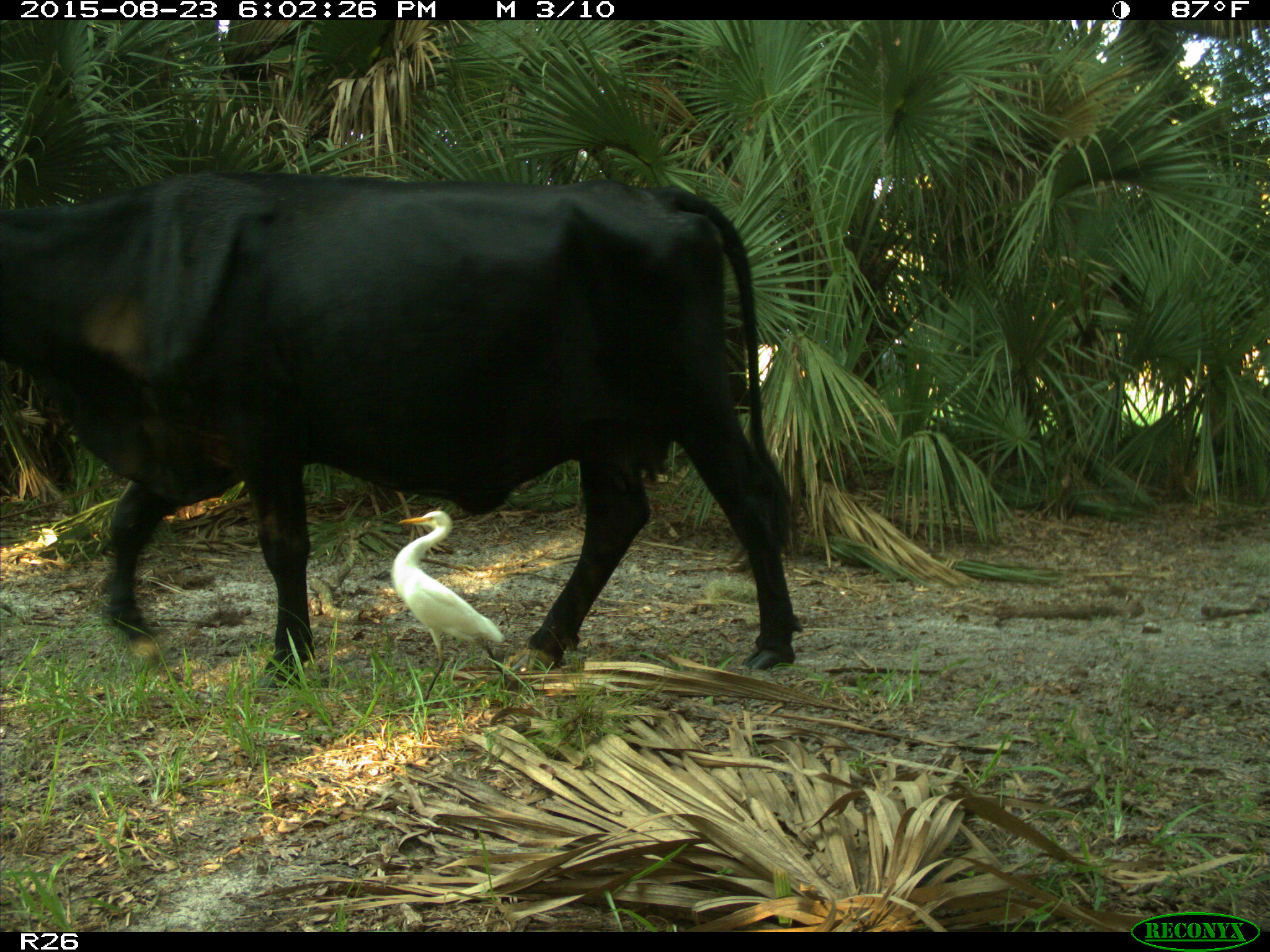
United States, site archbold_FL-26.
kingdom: Animalia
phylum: Chordata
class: Mammalia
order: Artiodactyla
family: Bovidae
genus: Bos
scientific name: Bos taurus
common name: domestic cow